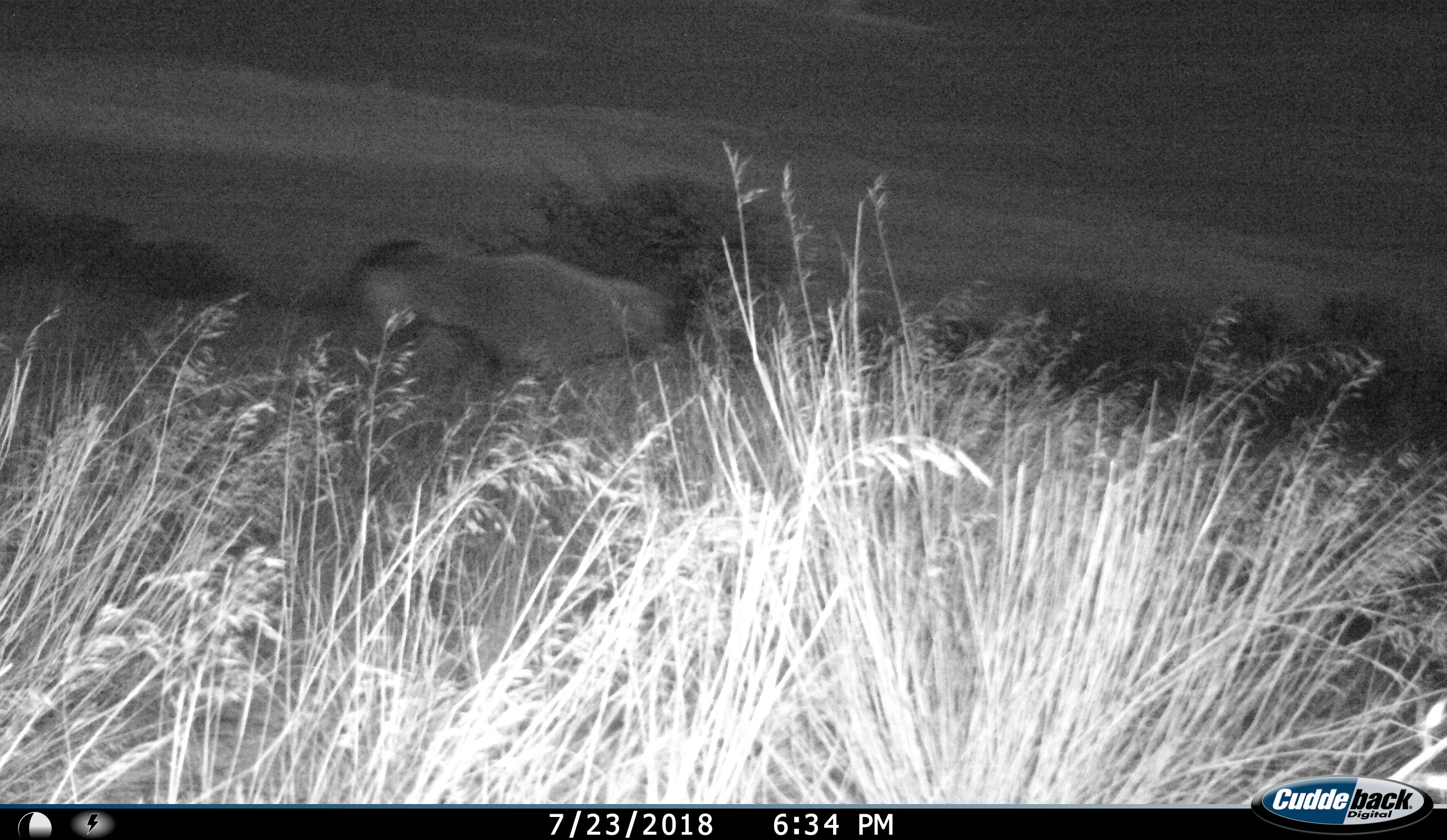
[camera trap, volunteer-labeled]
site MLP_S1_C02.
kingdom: Animalia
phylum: Chordata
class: Mammalia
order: Artiodactyla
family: Bovidae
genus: Oryx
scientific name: Oryx gazella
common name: gemsbok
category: oryx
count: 1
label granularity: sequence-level